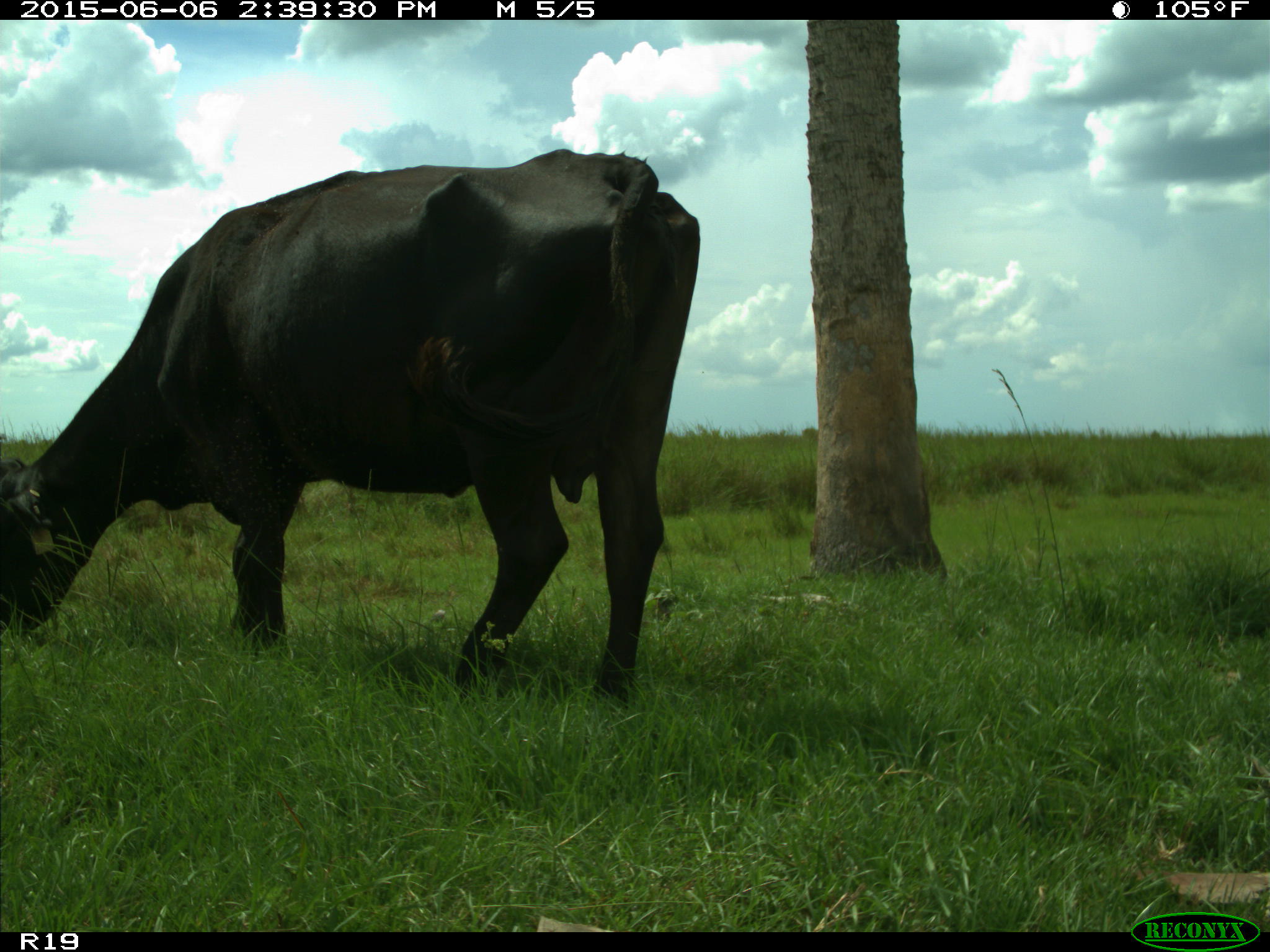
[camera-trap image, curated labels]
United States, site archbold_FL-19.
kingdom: Animalia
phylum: Chordata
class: Mammalia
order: Artiodactyla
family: Bovidae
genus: Bos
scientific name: Bos taurus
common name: domestic cow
Bos taurus (domestic cow).